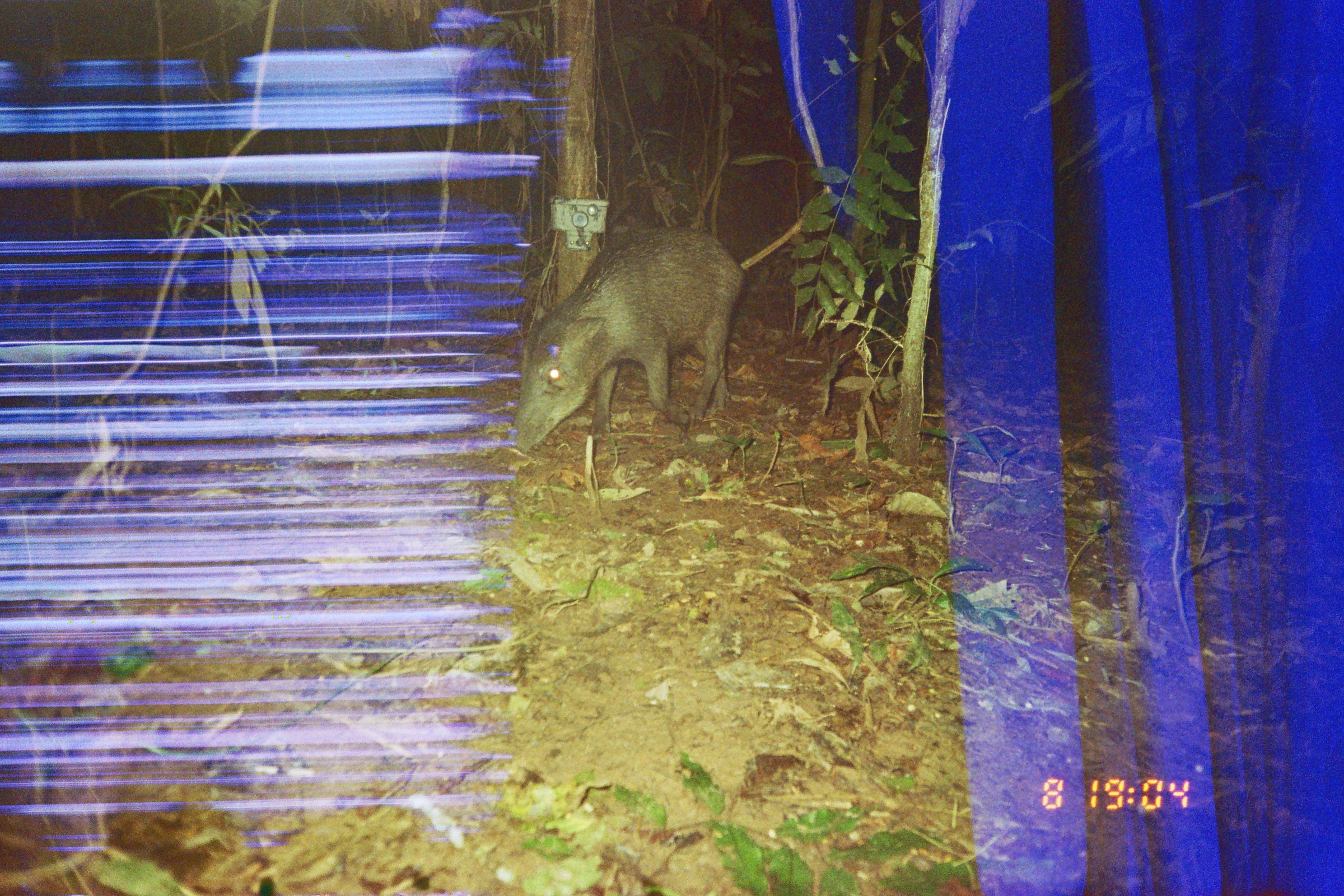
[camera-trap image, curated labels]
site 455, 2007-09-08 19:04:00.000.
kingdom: Animalia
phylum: Chordata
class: Mammalia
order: Artiodactyla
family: Tayassuidae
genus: Tayassu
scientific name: Tayassu pecari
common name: white-lipped peccary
Tayassu pecari (white-lipped peccary).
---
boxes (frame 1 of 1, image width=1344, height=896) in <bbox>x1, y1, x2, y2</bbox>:
tayassu pecari: <bbox>500, 230, 746, 460</bbox>